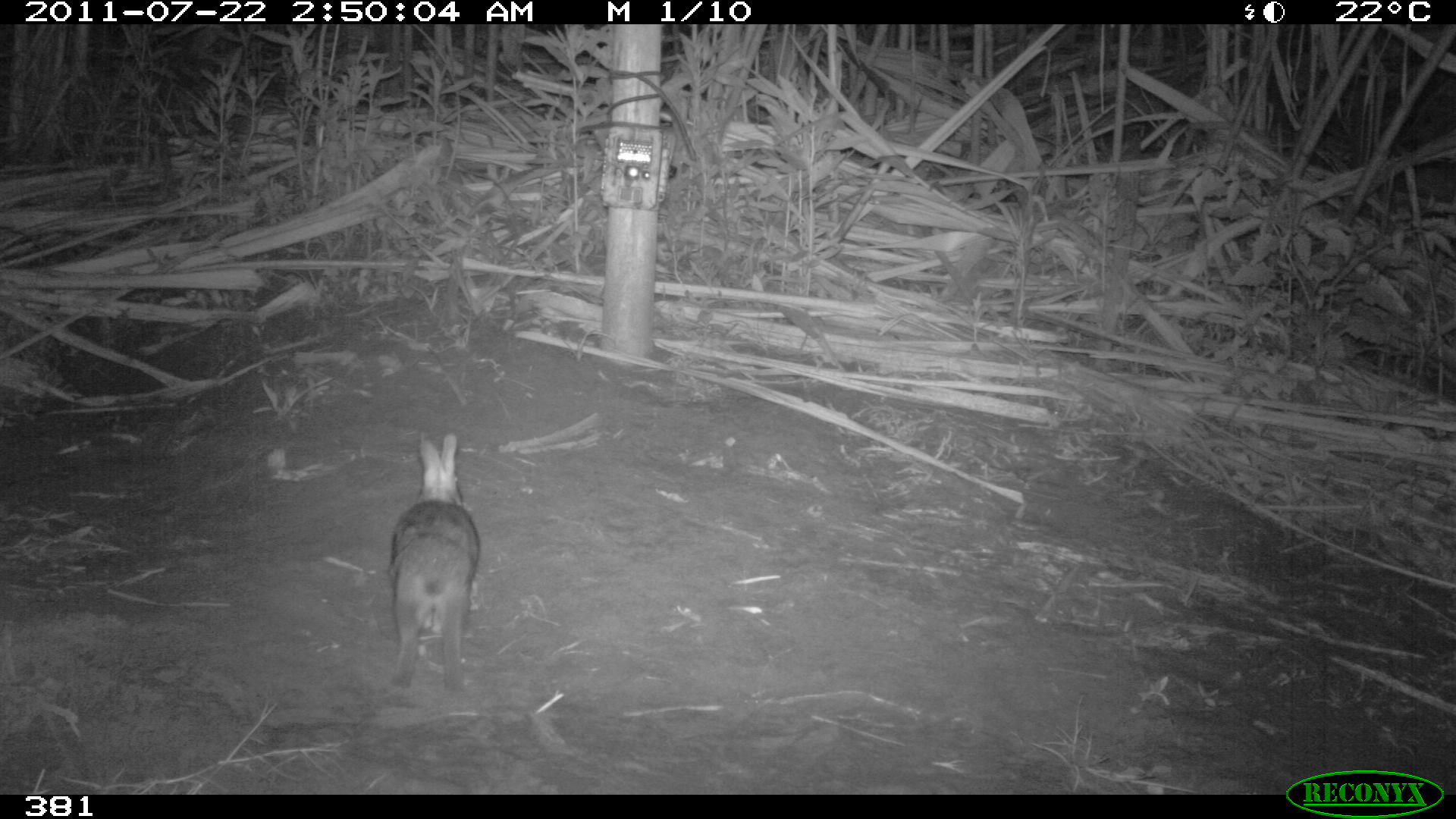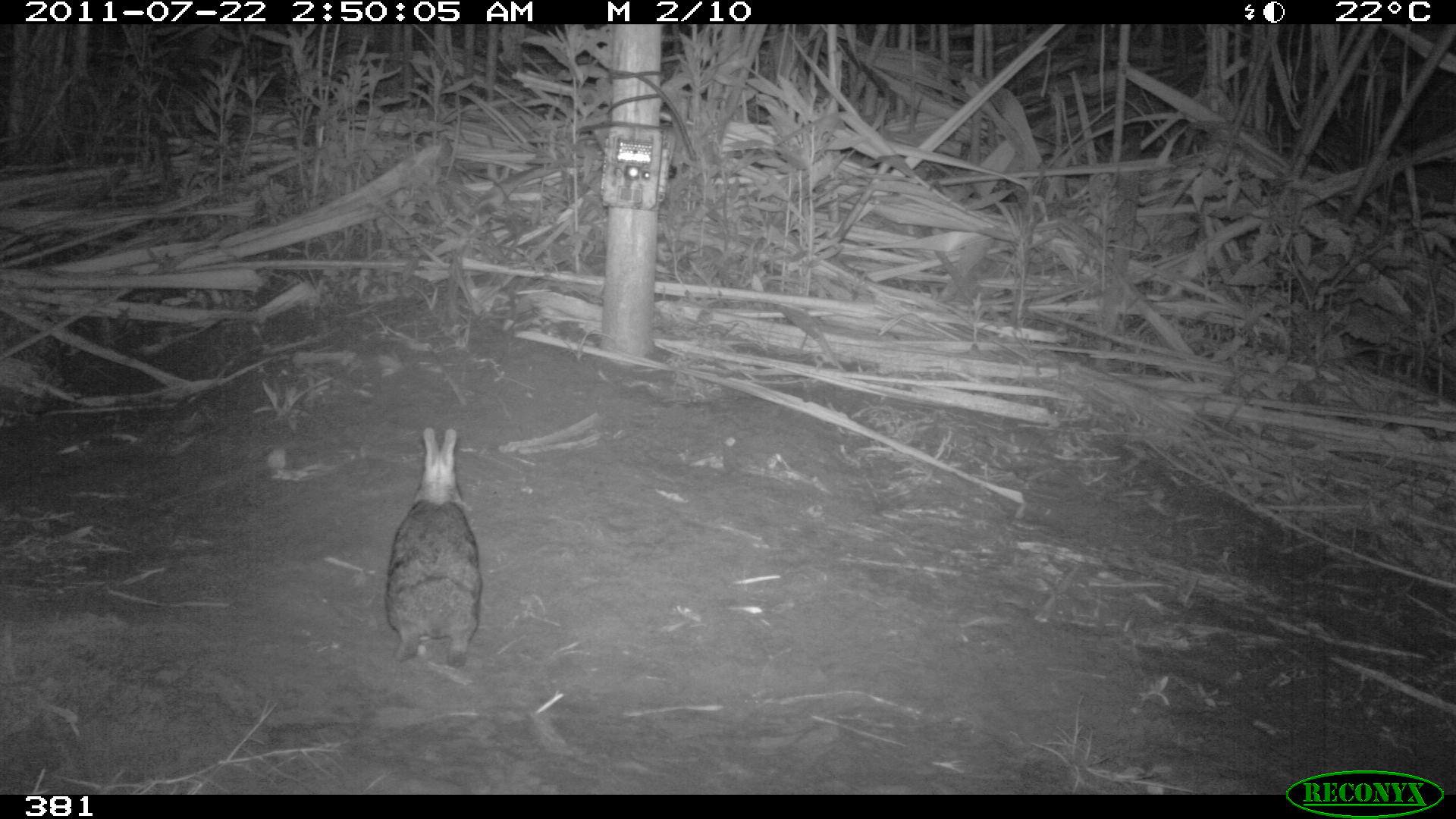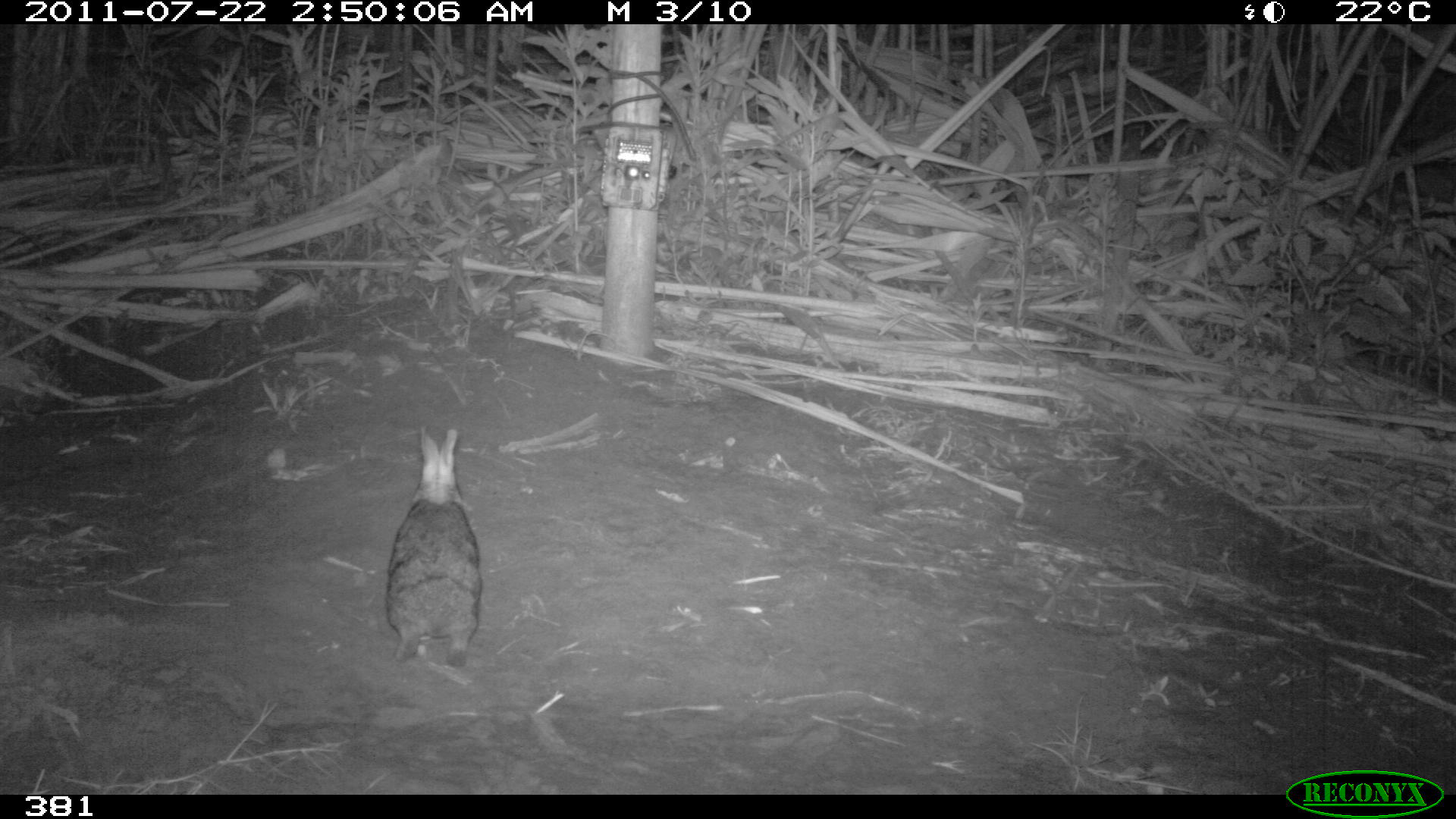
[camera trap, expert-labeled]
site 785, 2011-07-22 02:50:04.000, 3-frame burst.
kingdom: Animalia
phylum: Chordata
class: Mammalia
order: Lagomorpha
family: Leporidae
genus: Sylvilagus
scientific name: Sylvilagus brasiliensis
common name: tapeti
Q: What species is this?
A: Sylvilagus brasiliensis (tapeti).